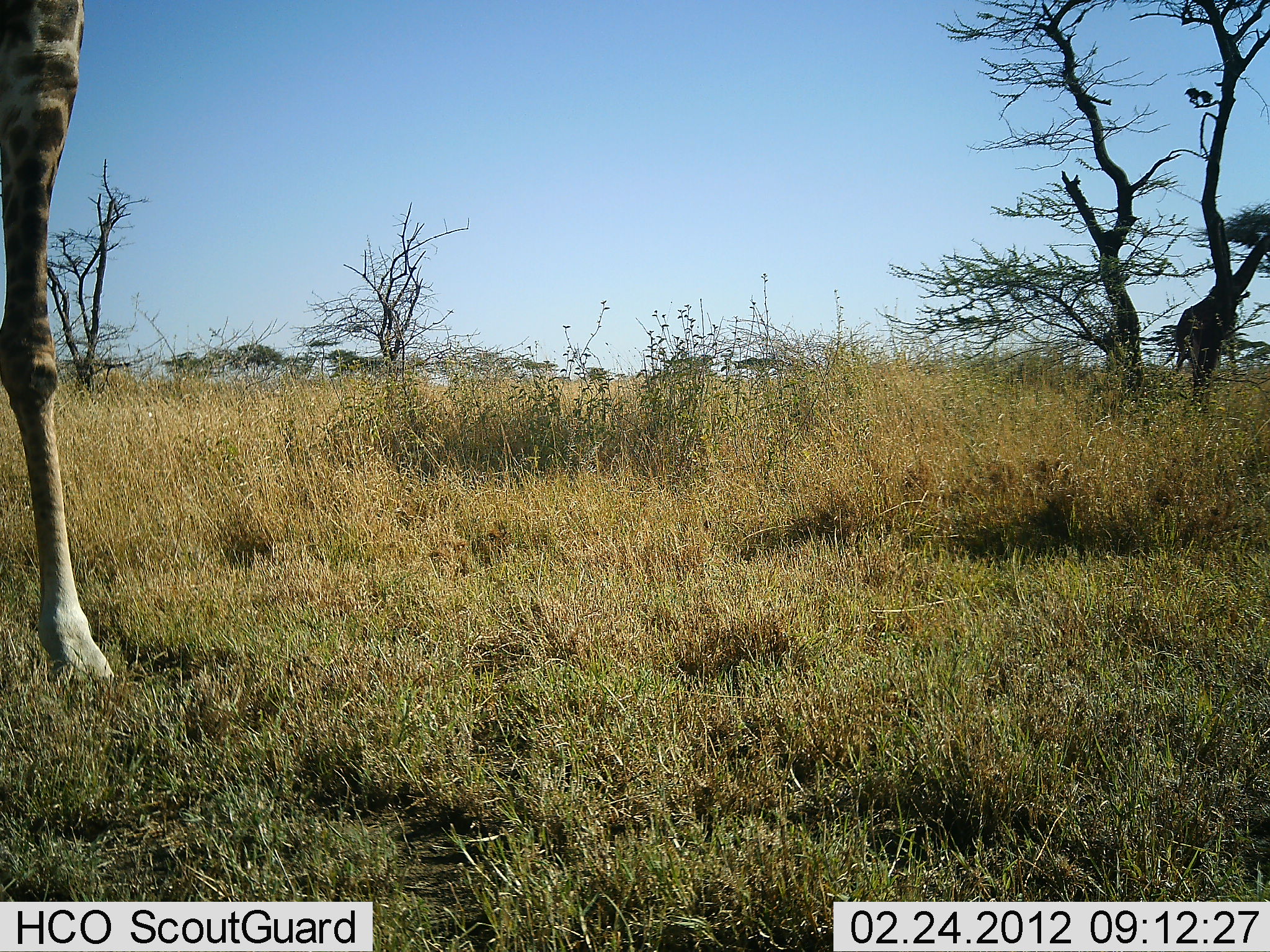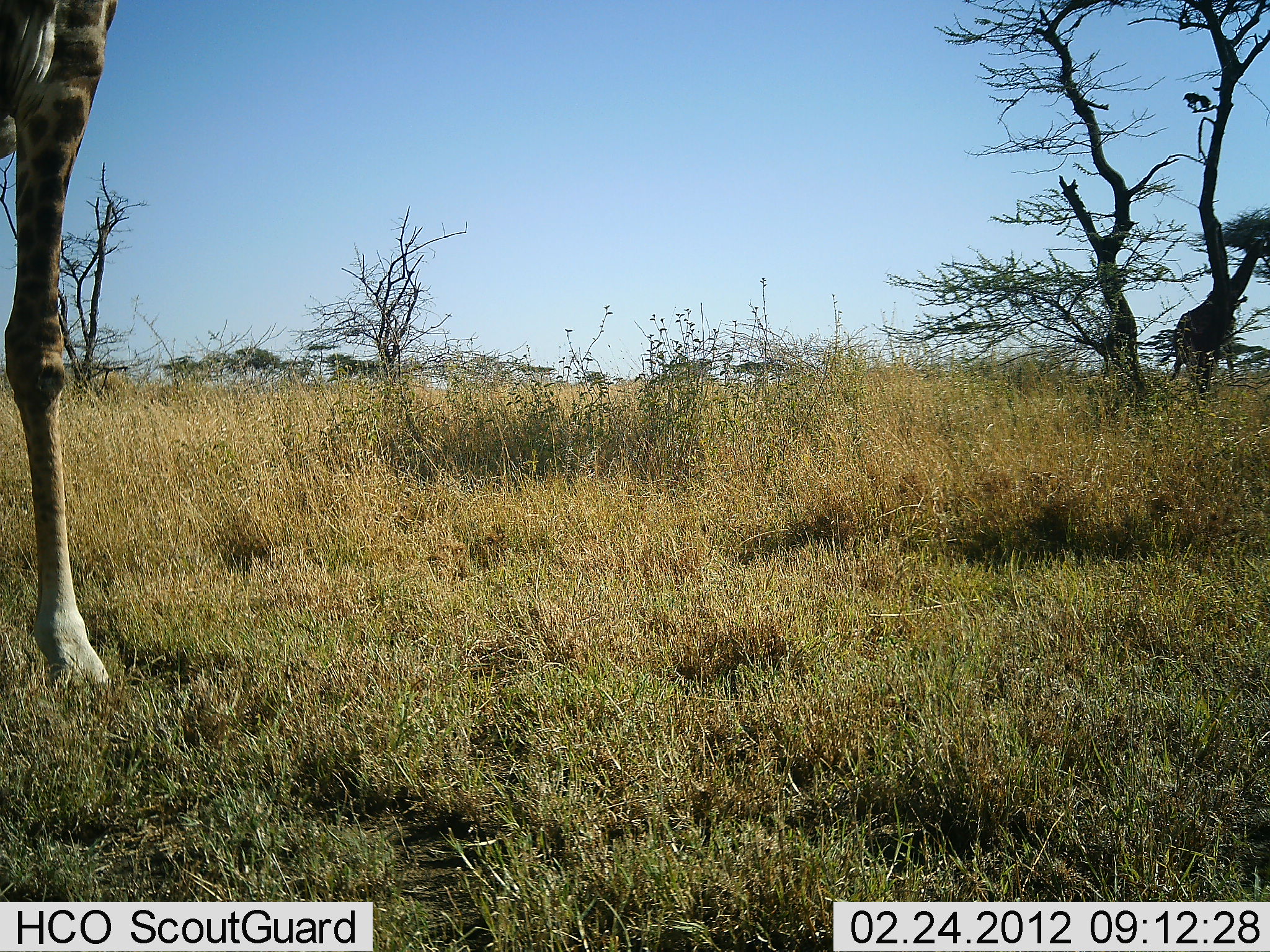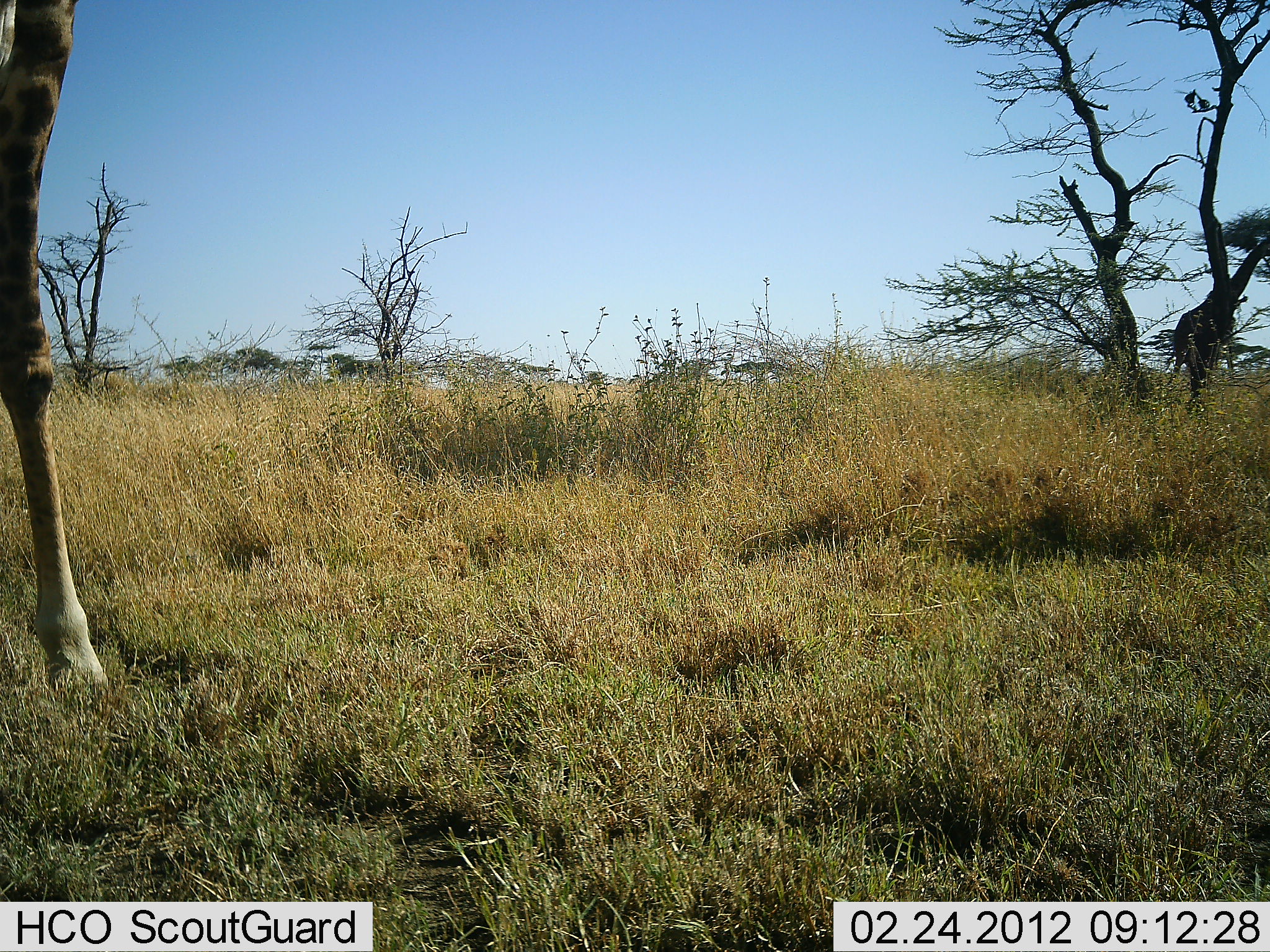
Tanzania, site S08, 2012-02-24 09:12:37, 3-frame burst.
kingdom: Animalia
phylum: Chordata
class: Mammalia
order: Artiodactyla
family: Giraffidae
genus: Giraffa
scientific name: Giraffa camelopardalis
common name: giraffe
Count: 2.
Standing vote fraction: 83%.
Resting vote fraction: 0%.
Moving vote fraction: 10%.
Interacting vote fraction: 0%.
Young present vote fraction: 0%.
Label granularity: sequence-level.